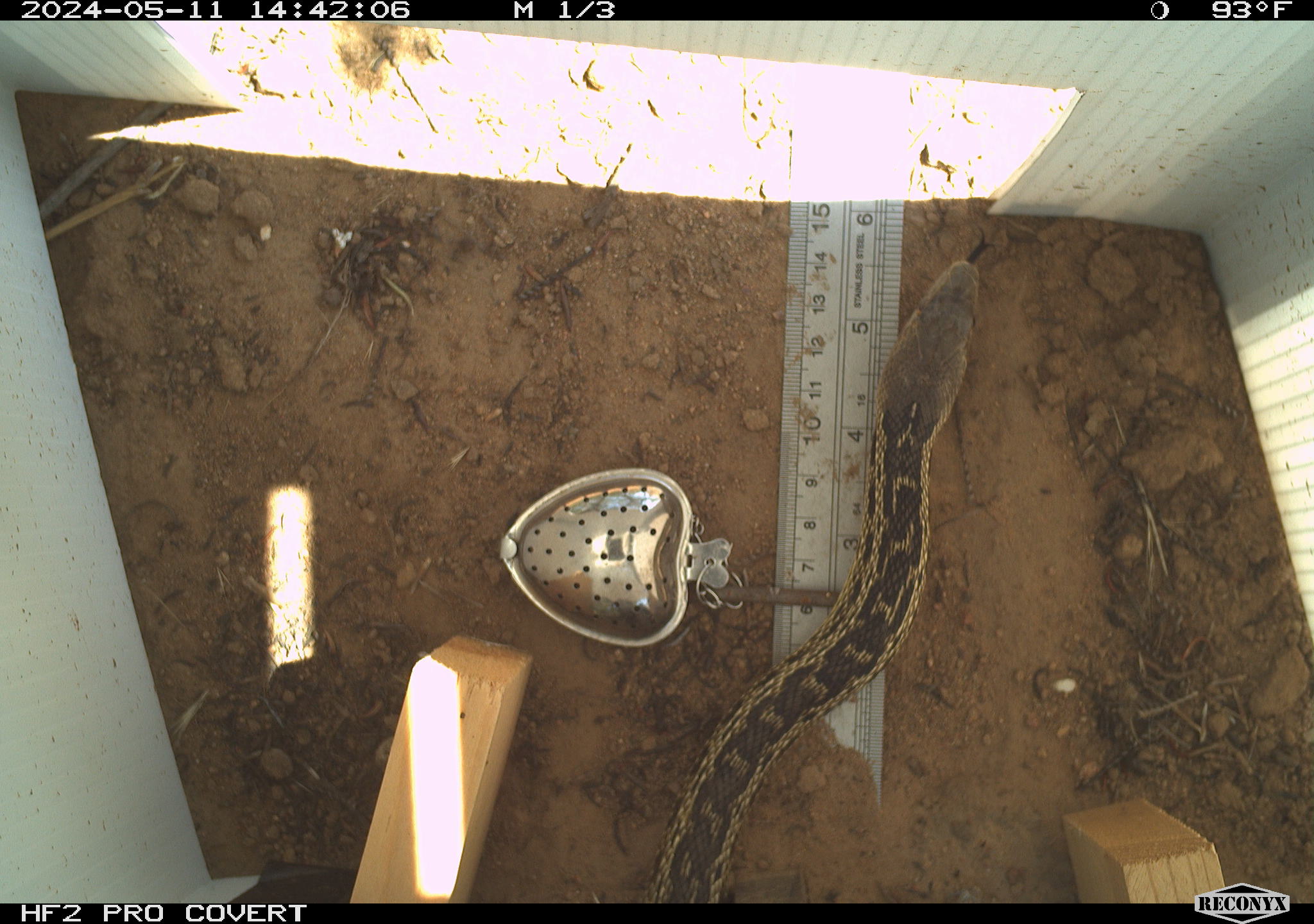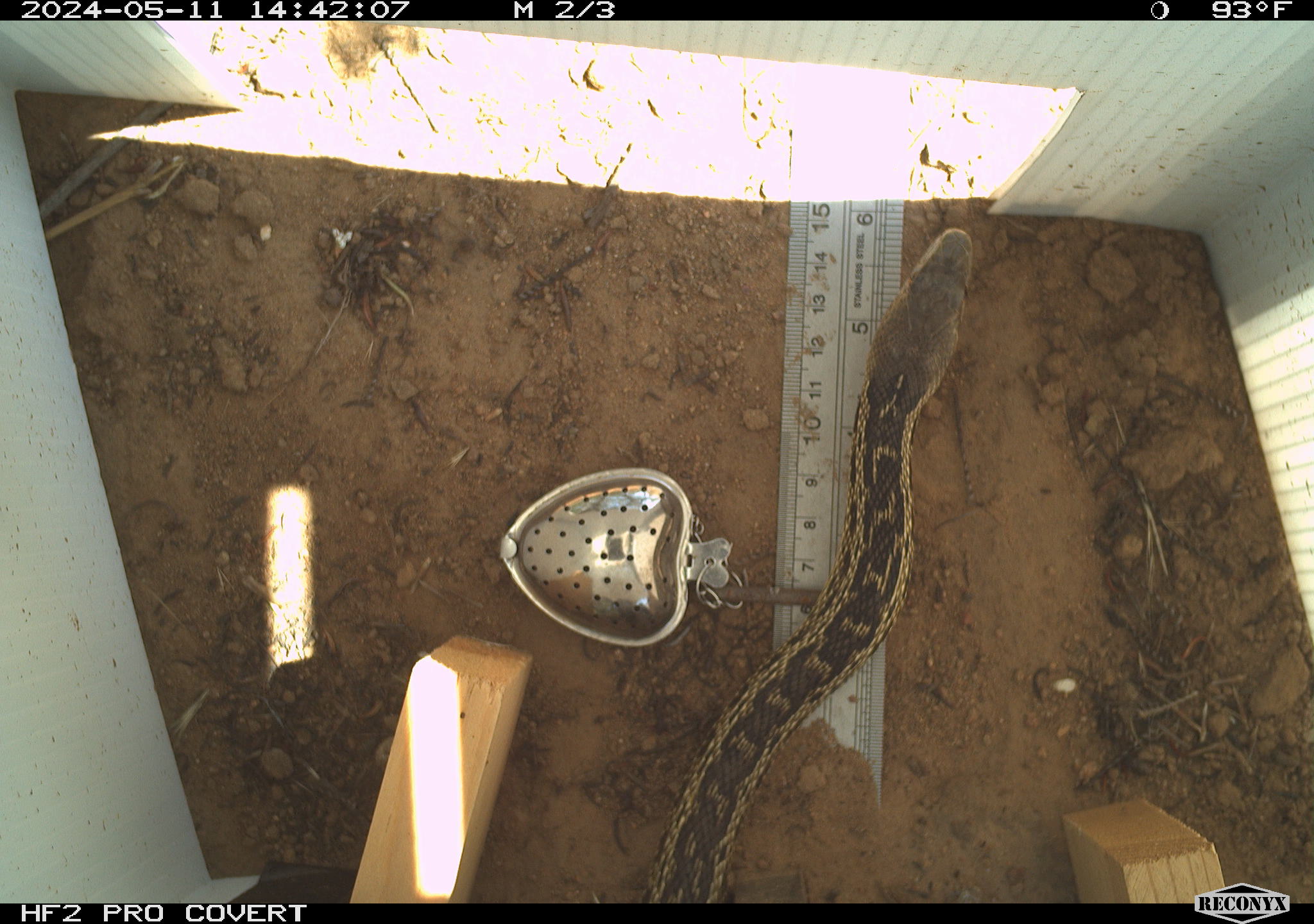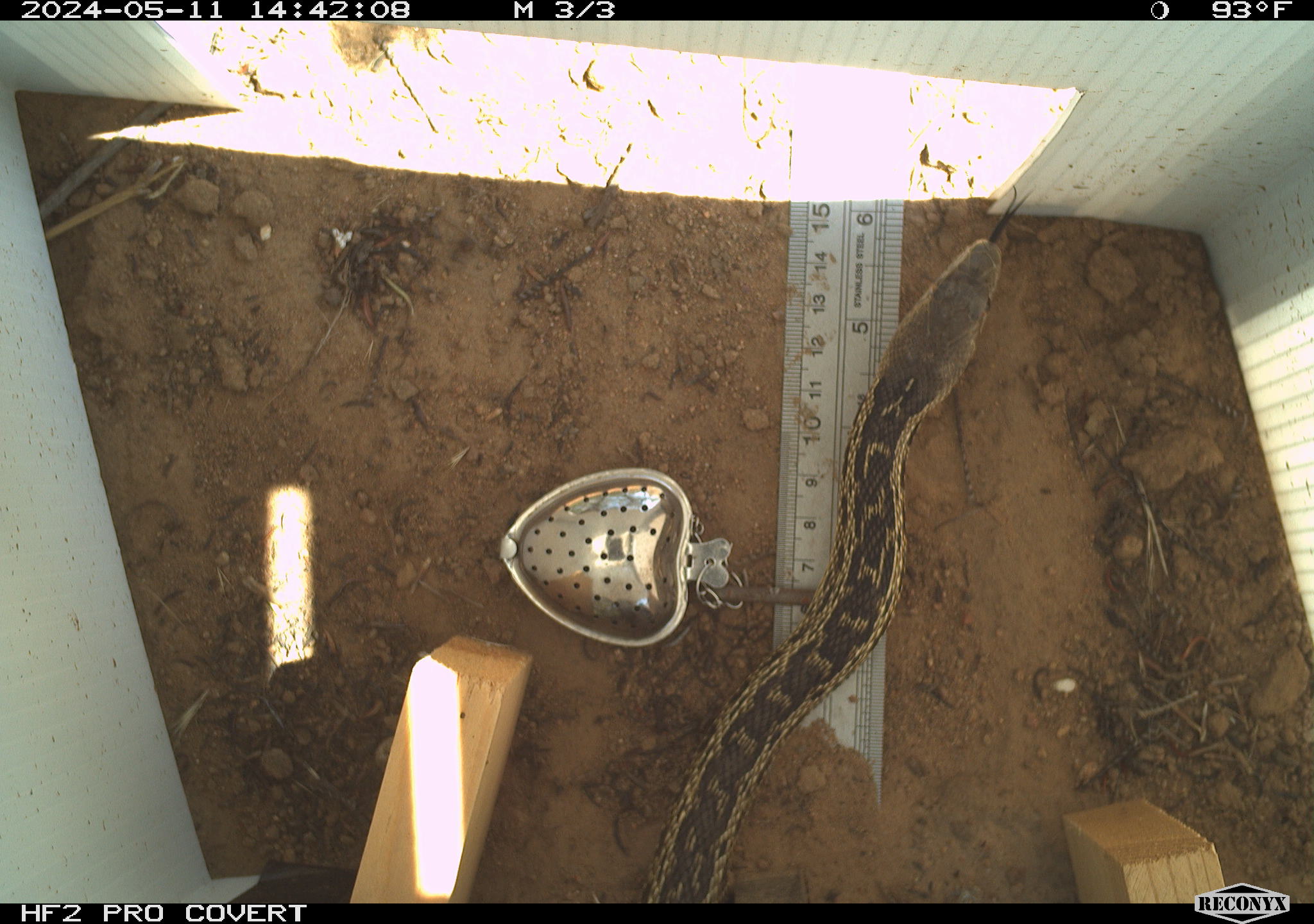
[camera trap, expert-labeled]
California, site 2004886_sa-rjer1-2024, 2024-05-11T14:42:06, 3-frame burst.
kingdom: Animalia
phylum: Chordata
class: Reptilia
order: Squamata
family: Colubridae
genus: Pituophis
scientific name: Pituophis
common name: bullsnakes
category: pituophis species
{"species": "pituophis species (bullsnakes) (Pituophis)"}